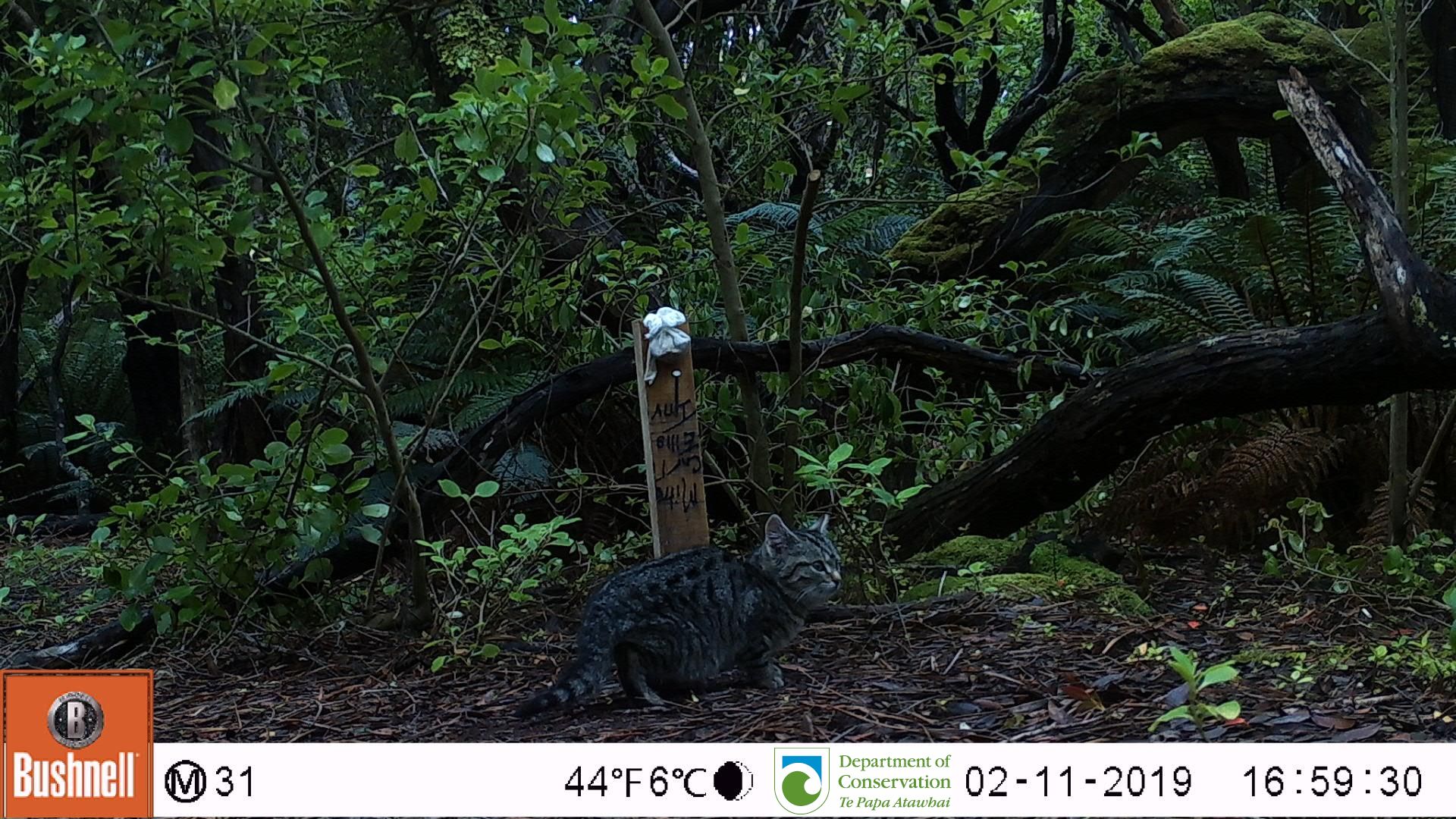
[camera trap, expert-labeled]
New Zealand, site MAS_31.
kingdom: Animalia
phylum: Chordata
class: Mammalia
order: Carnivora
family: Felidae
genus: Felis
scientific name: Felis catus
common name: domestic cat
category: cat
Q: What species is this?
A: Cat (domestic cat) (Felis catus).